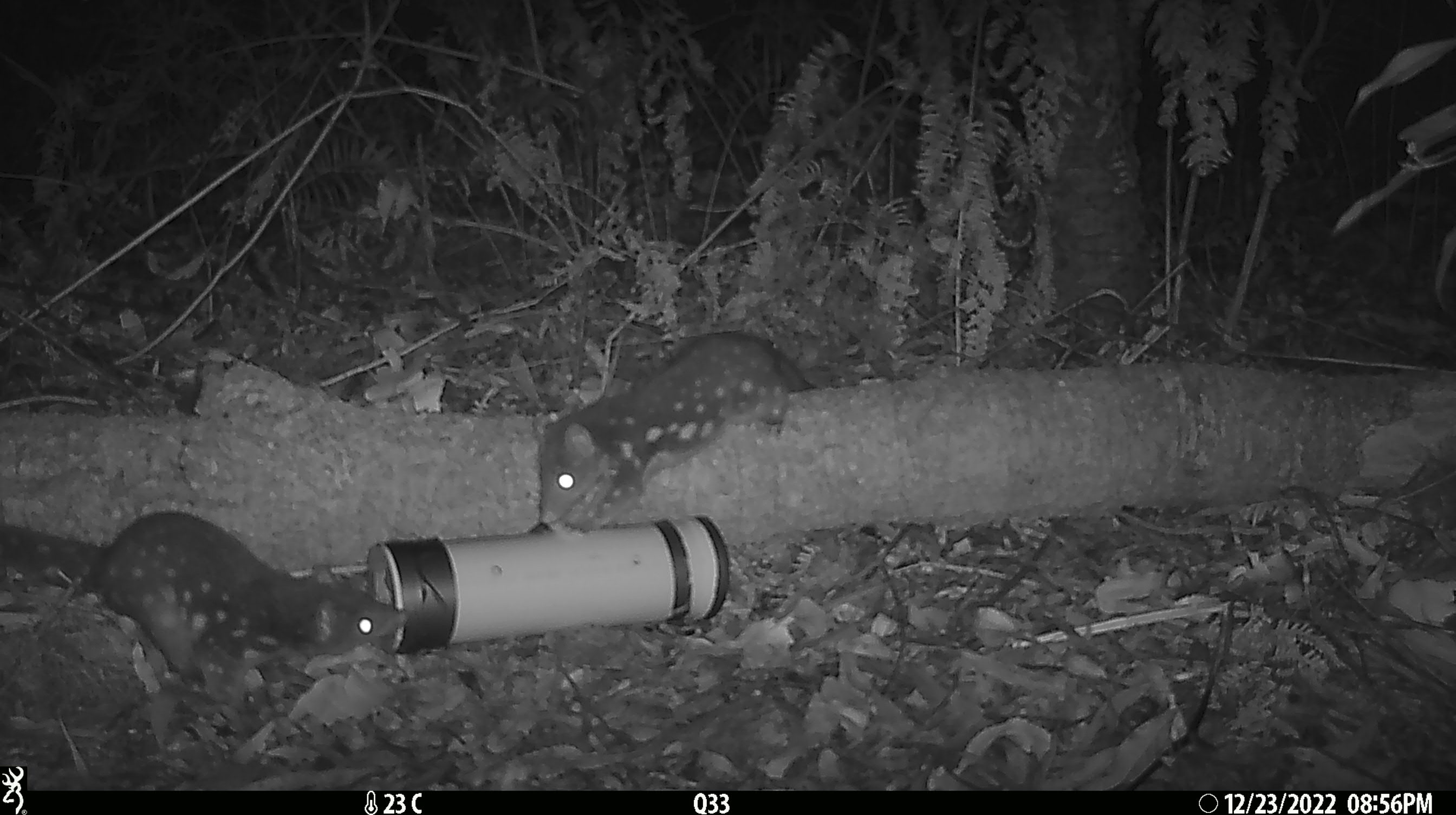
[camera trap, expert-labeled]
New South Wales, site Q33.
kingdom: Animalia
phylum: Chordata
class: Mammalia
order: Dasyuromorphia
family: Dasyuridae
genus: Dasyurus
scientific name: Dasyurus maculatus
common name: spotted-tailed quoll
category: quoll